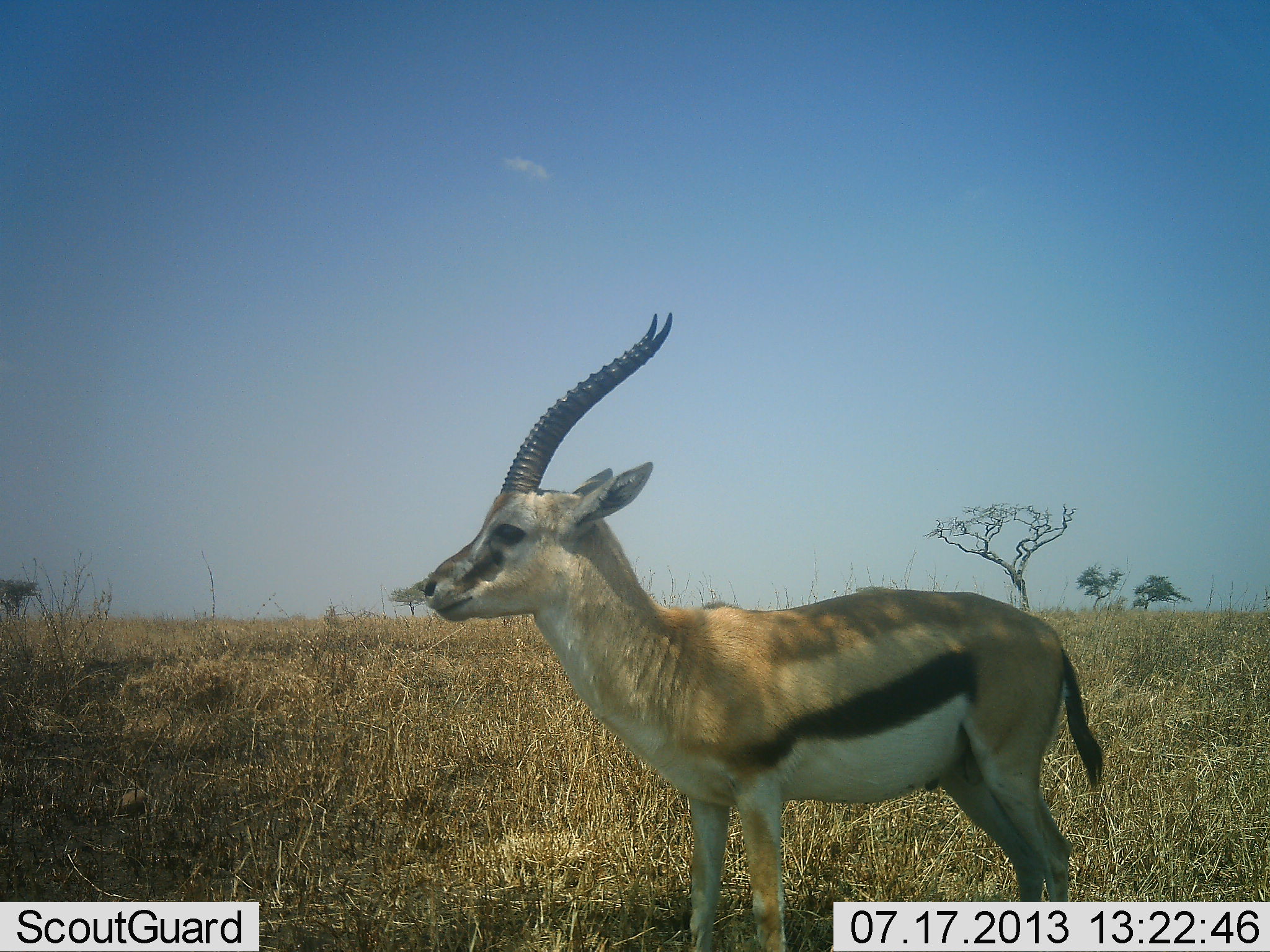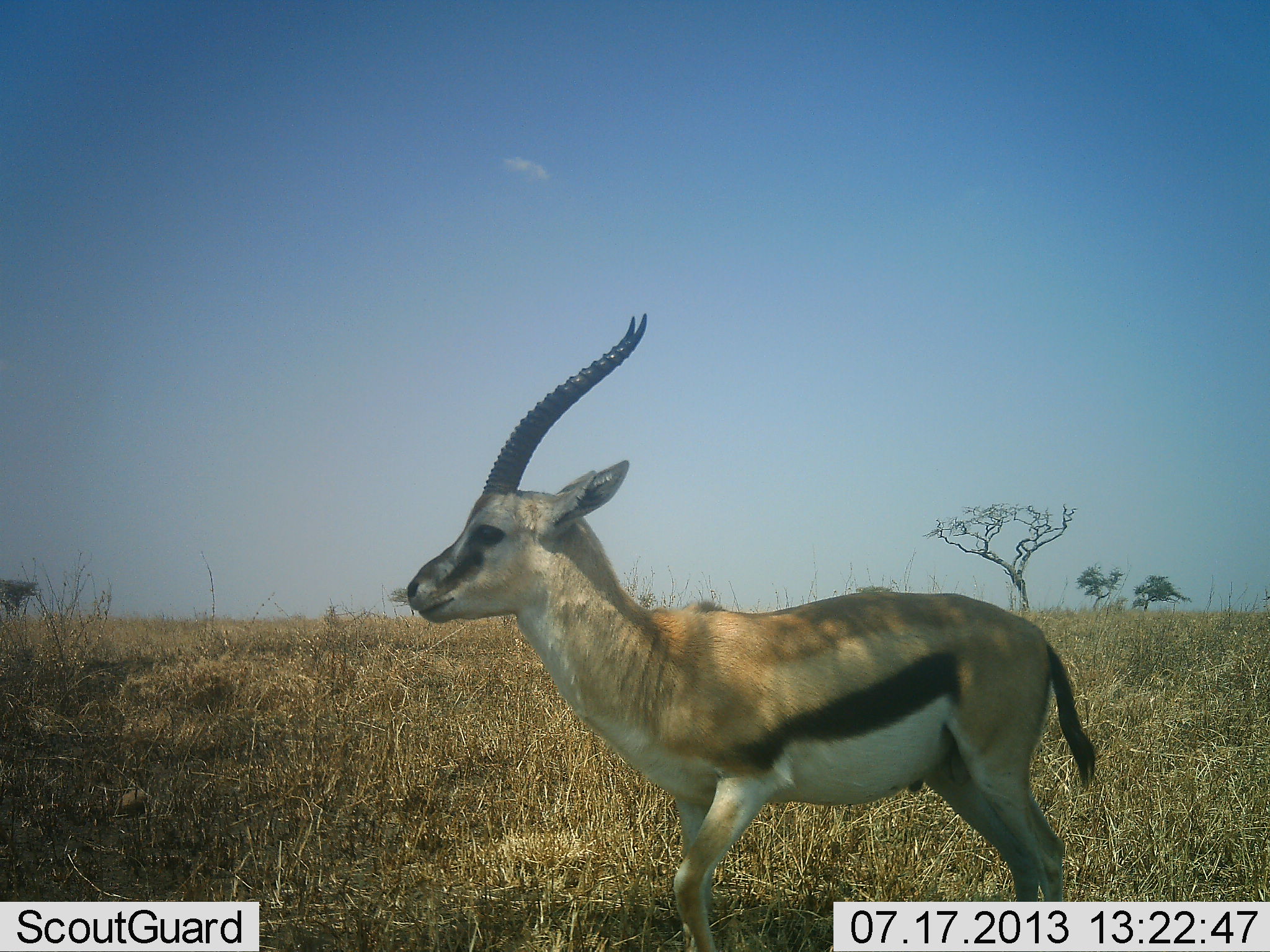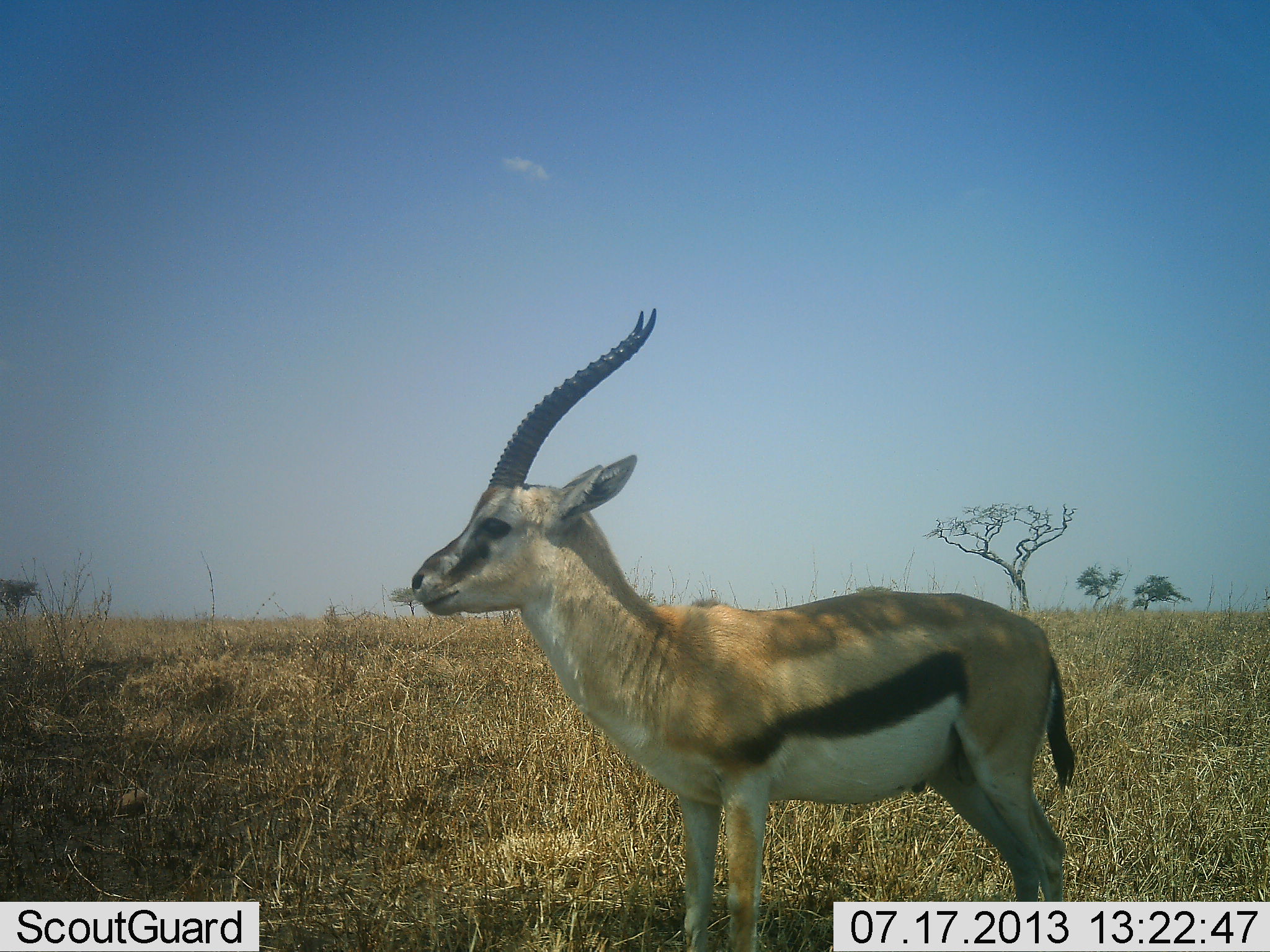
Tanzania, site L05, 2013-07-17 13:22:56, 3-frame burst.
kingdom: Animalia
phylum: Chordata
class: Mammalia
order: Artiodactyla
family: Bovidae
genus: Eudorcas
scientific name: Eudorcas thomsonii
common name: thomson's gazelle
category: gazellethomsons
Gazellethomsons (thomson's gazelle) (Eudorcas thomsonii), count 1. Behavior (volunteer vote fractions): standing 93%, resting 0%, moving 7%, interacting 0%. Young present (vote fraction): 0%. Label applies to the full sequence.